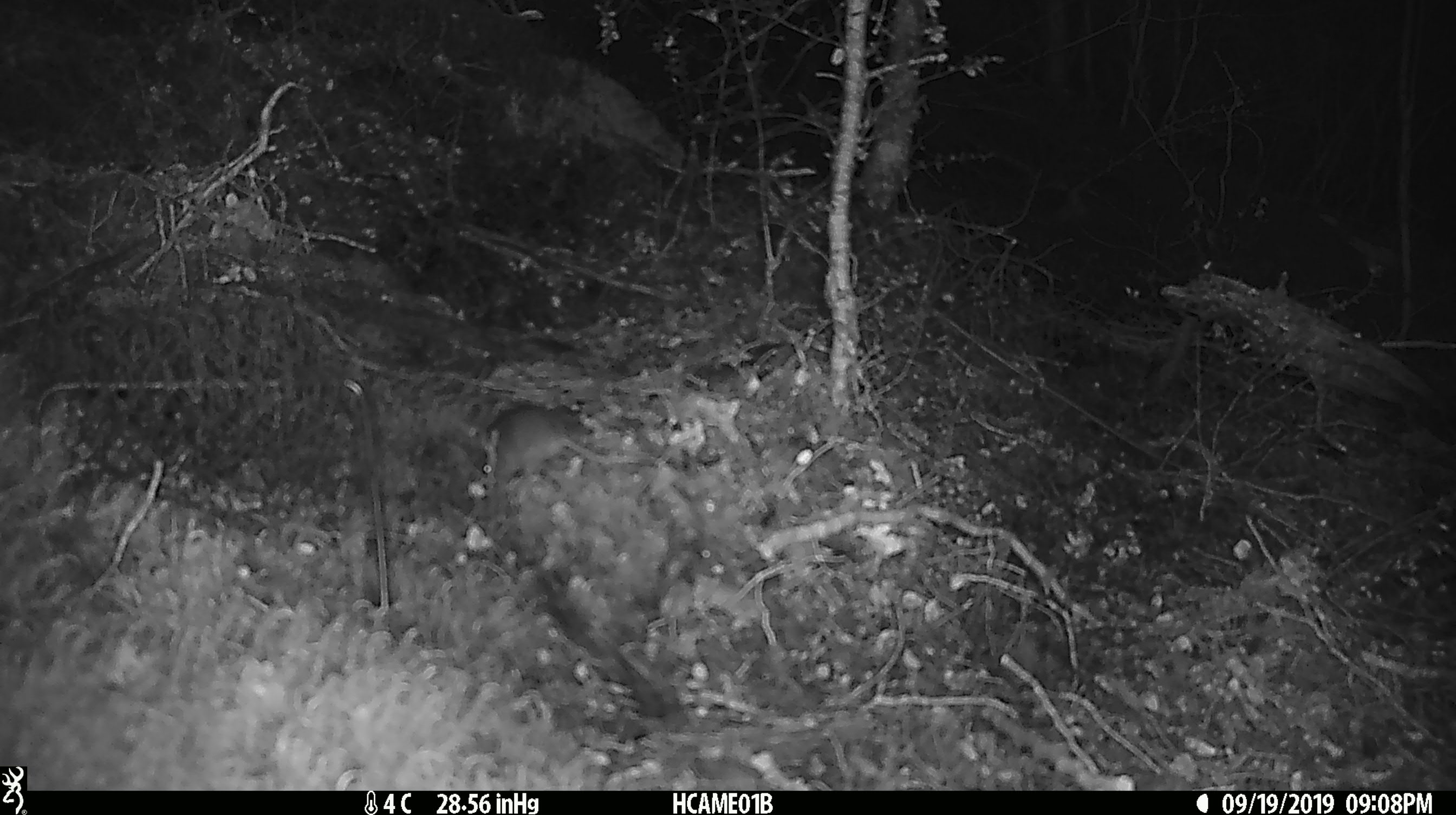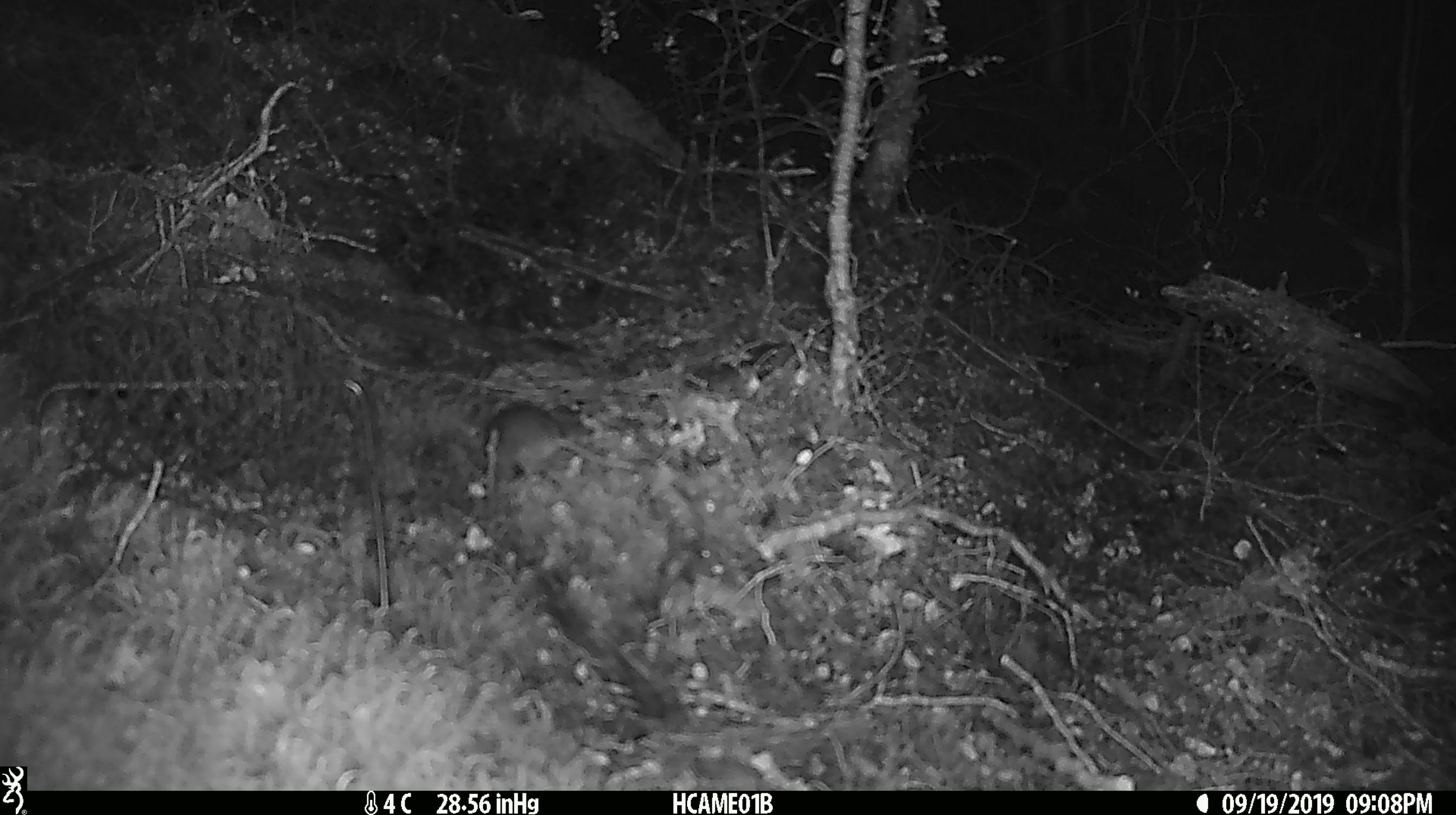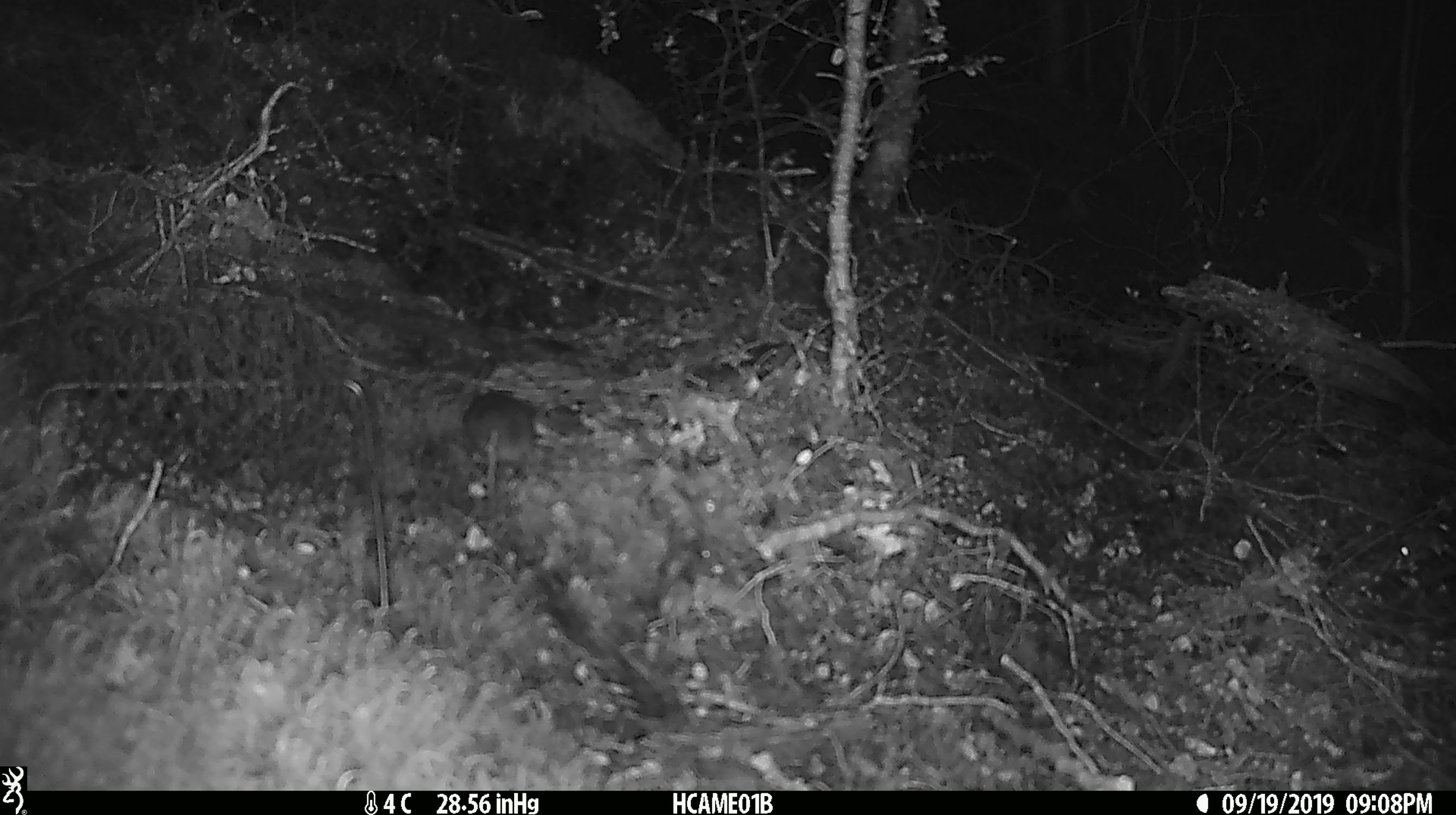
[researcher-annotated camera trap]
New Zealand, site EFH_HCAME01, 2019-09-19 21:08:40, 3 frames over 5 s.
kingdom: Animalia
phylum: Chordata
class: Mammalia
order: Rodentia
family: Muridae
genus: Mus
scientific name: Mus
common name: mouse